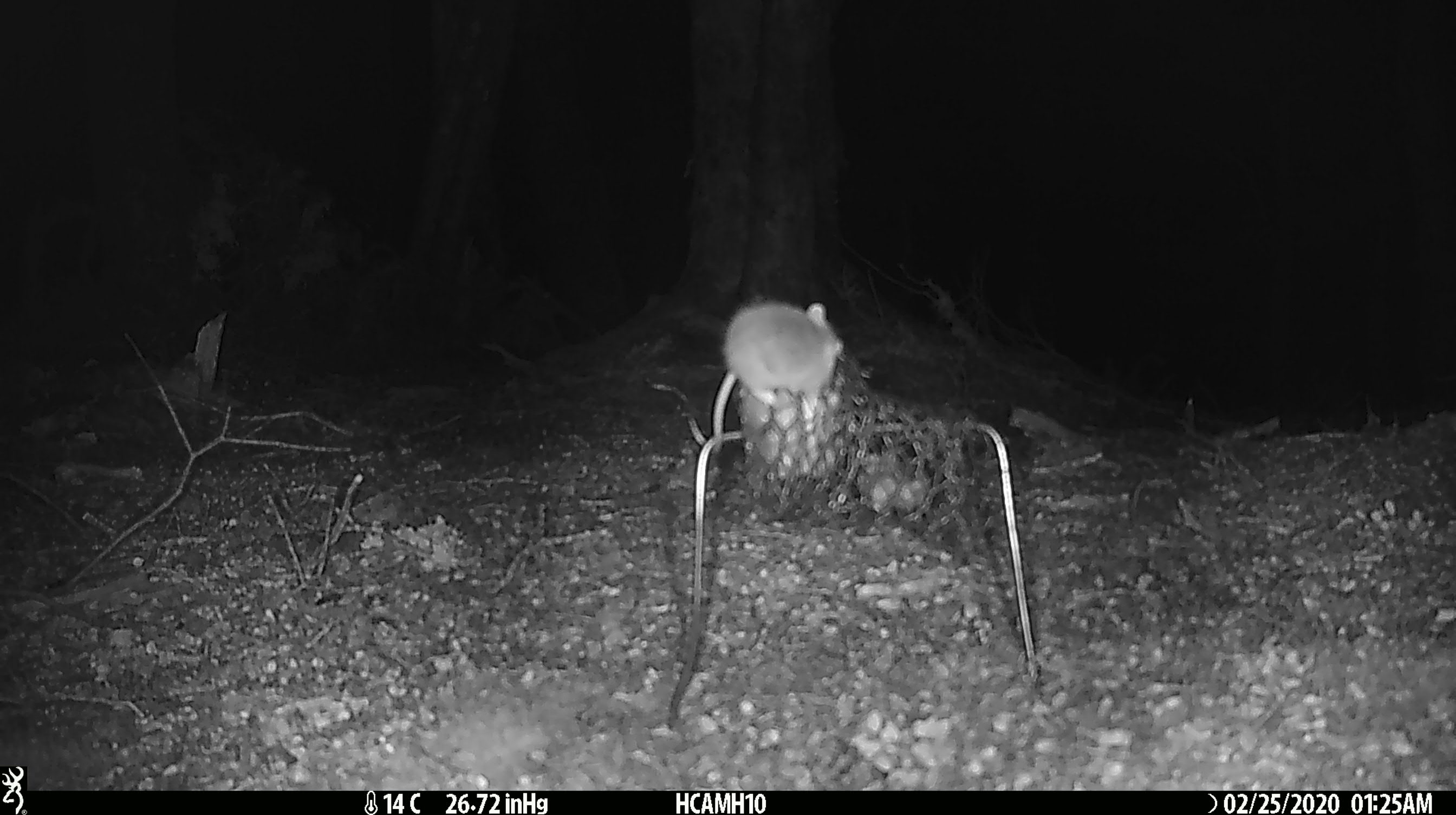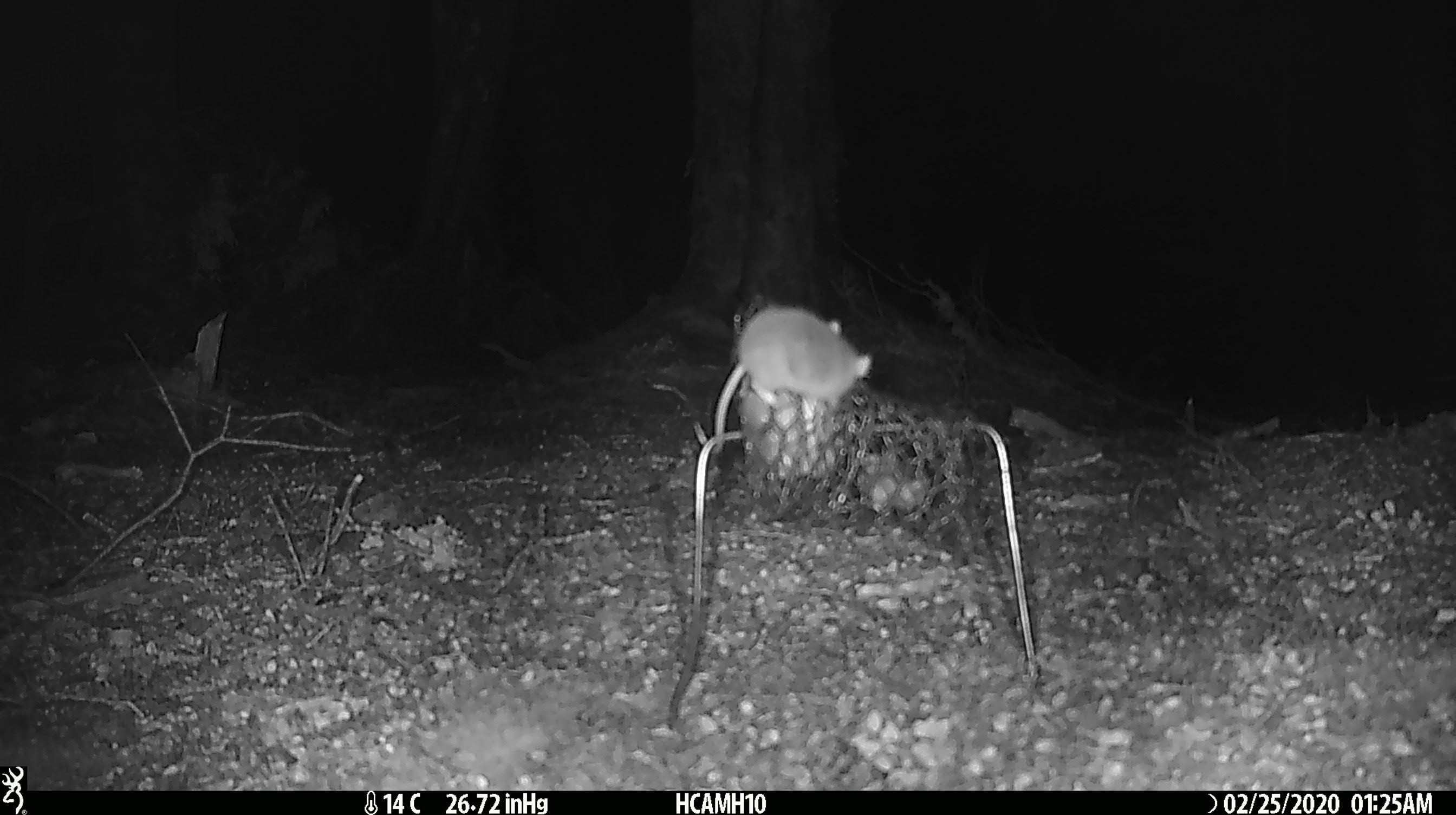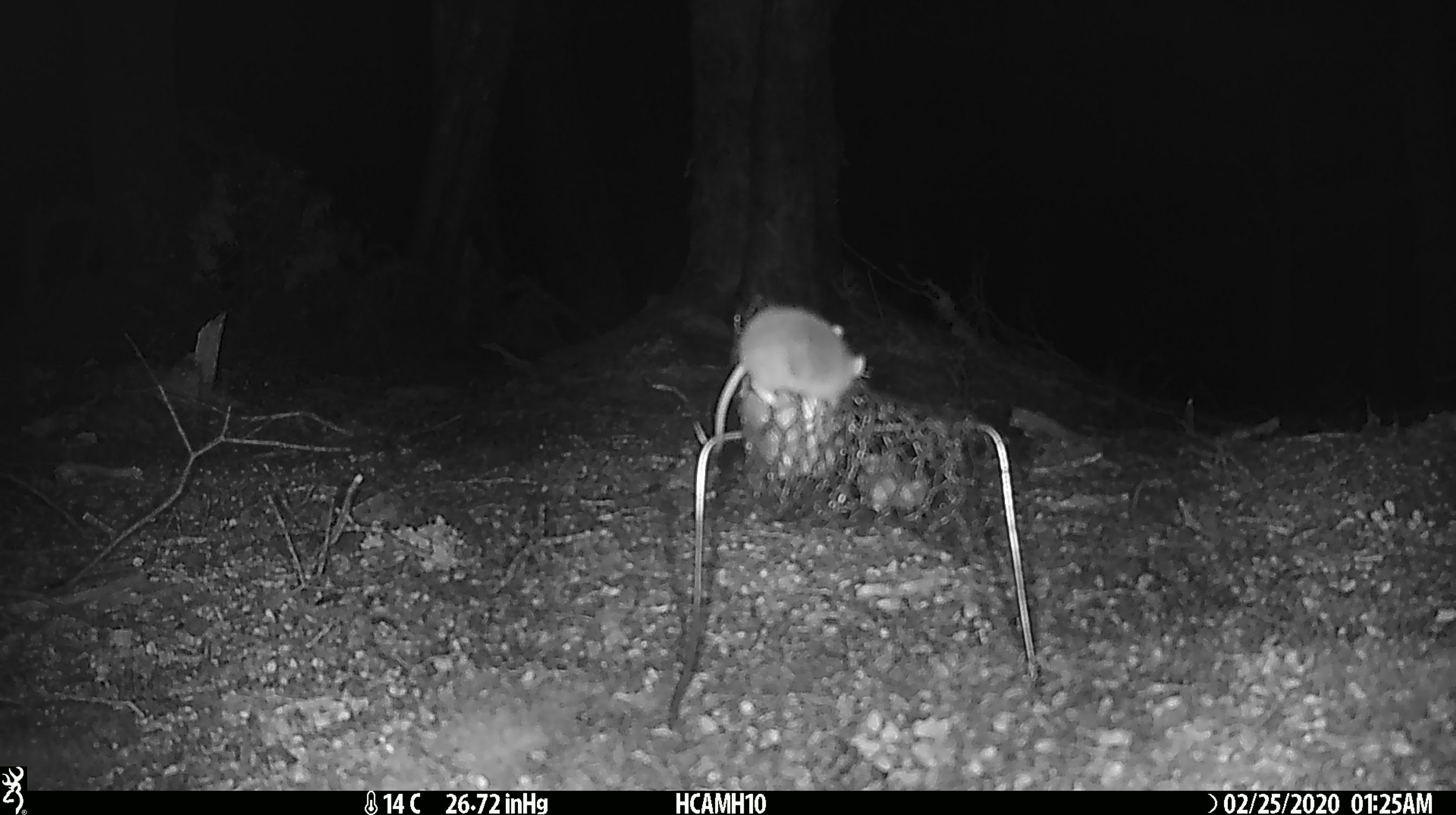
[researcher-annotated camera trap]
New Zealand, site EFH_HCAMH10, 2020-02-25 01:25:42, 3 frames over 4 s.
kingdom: Animalia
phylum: Chordata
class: Mammalia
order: Rodentia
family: Muridae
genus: Mus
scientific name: Mus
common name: mouse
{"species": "mouse (Mus)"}